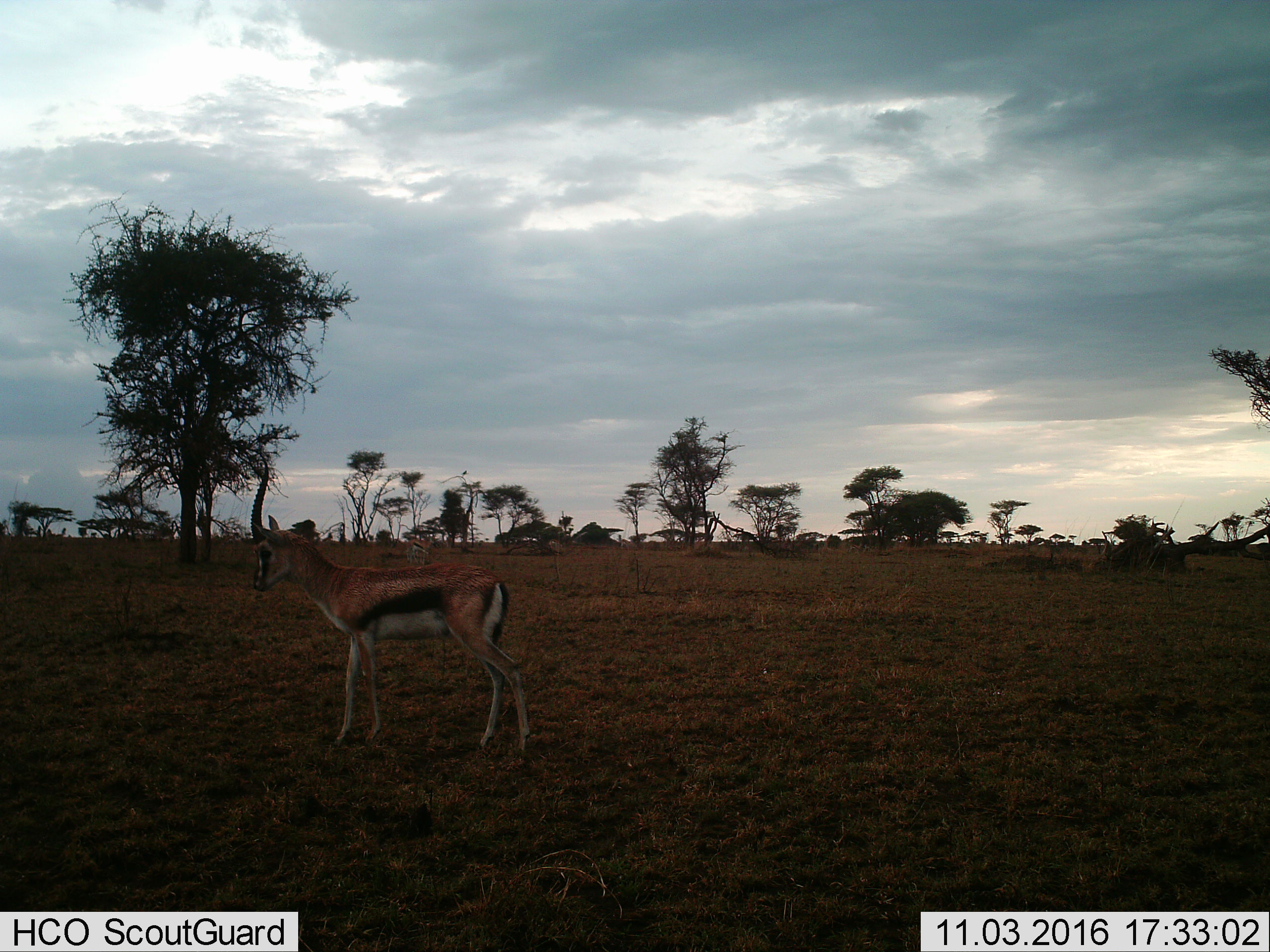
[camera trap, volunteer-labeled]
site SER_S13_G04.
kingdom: Animalia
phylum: Chordata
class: Mammalia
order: Artiodactyla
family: Bovidae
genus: Eudorcas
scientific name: Eudorcas thomsonii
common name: thomson's gazelle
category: gazellethomsons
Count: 1.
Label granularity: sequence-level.